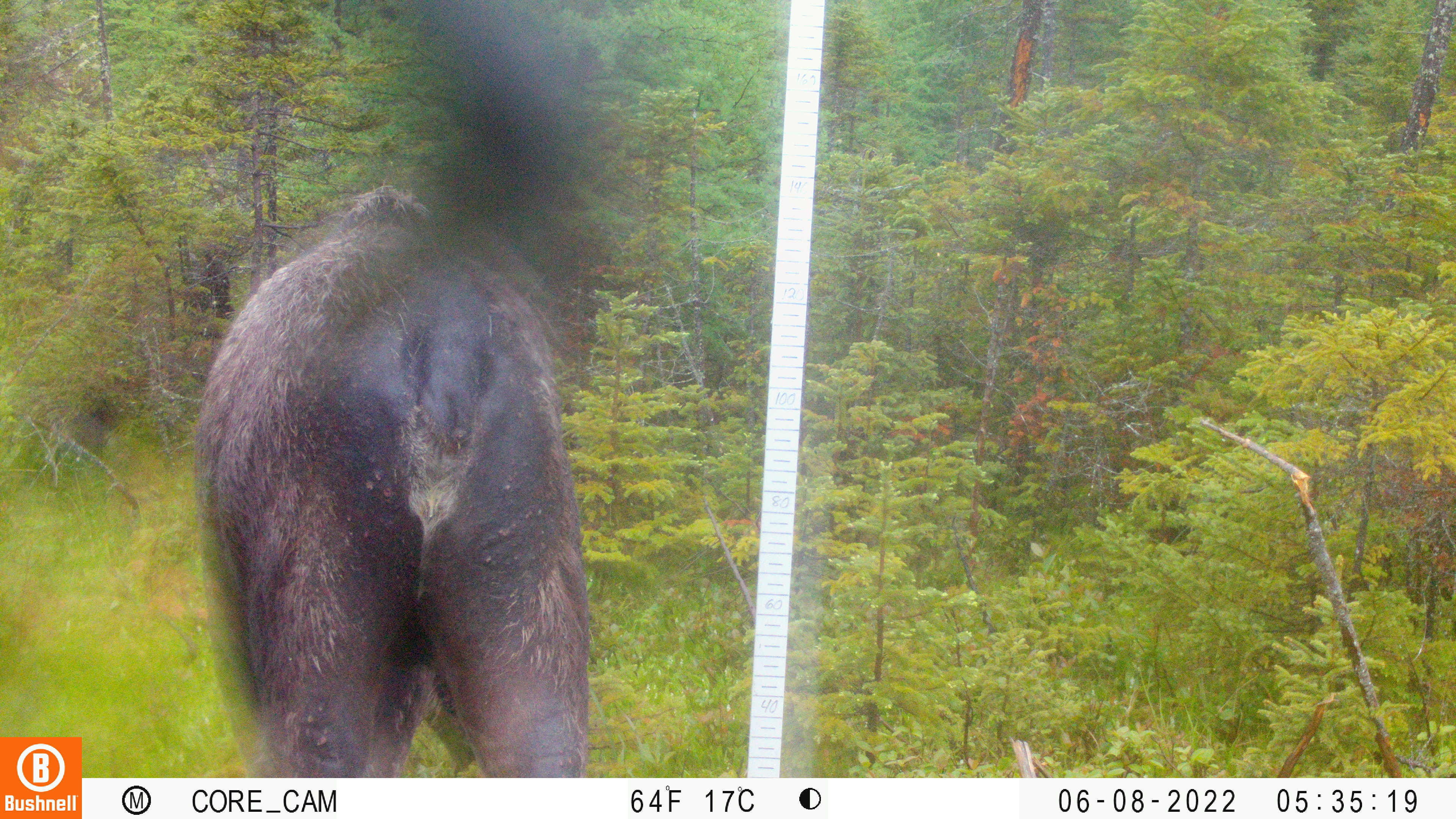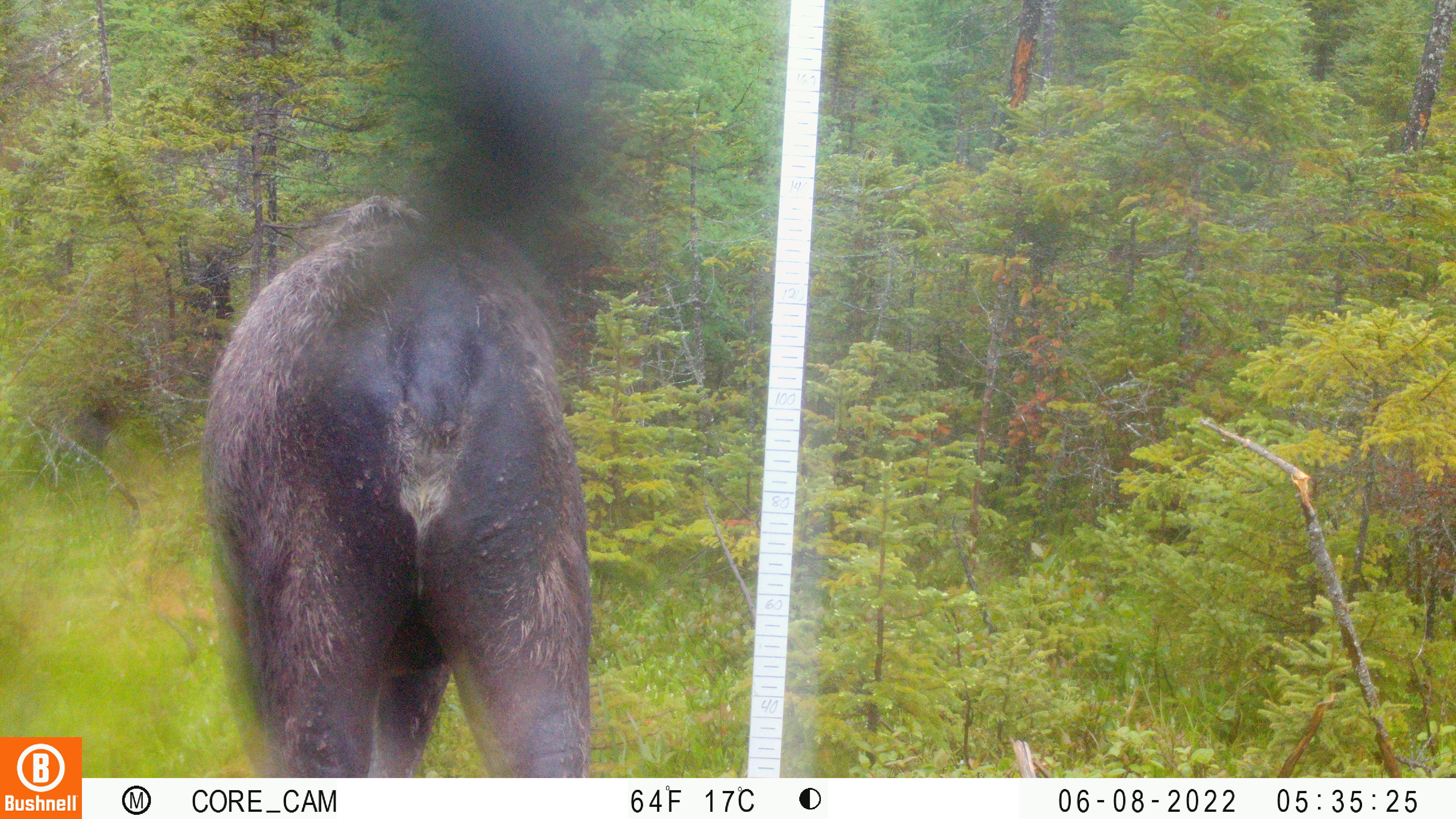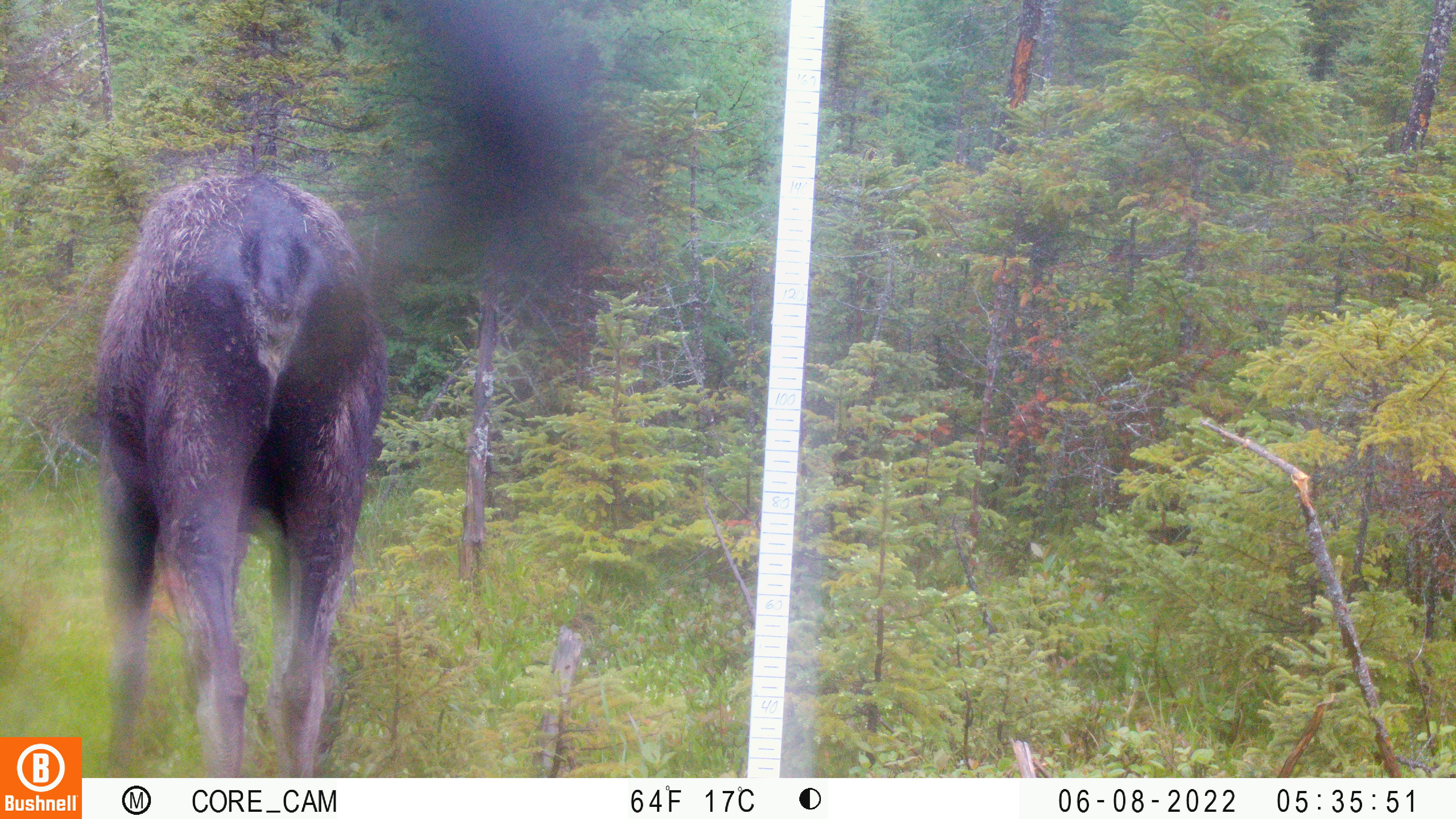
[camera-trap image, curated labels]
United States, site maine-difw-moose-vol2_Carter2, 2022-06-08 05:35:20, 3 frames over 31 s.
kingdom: Animalia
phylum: Chordata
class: Mammalia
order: Artiodactyla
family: Cervidae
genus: Alces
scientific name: Alces alces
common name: moose